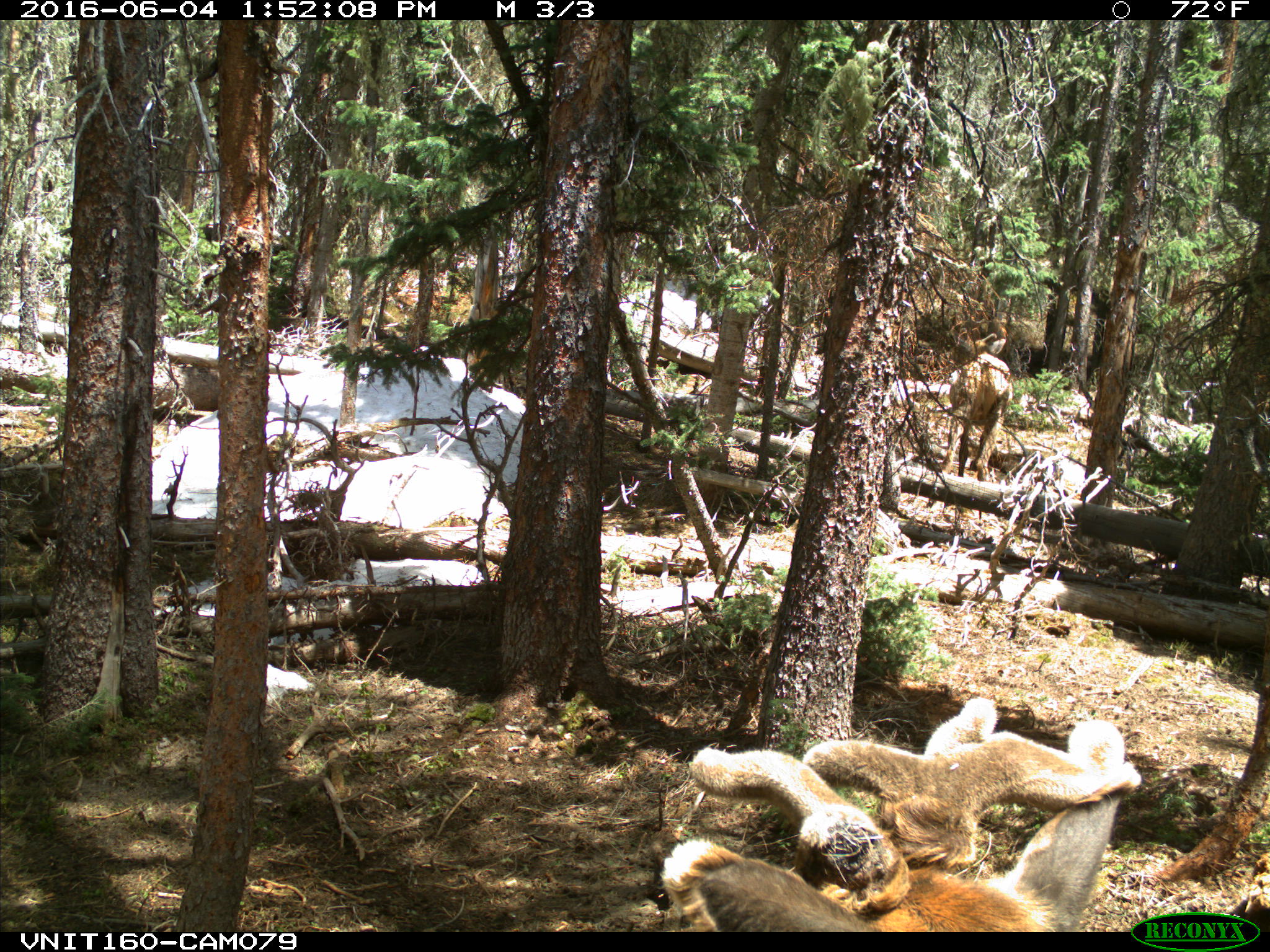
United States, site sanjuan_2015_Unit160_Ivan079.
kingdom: Animalia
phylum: Chordata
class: Mammalia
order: Artiodactyla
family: Cervidae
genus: Cervus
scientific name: Cervus elaphus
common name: red deer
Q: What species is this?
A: Cervus elaphus (red deer).